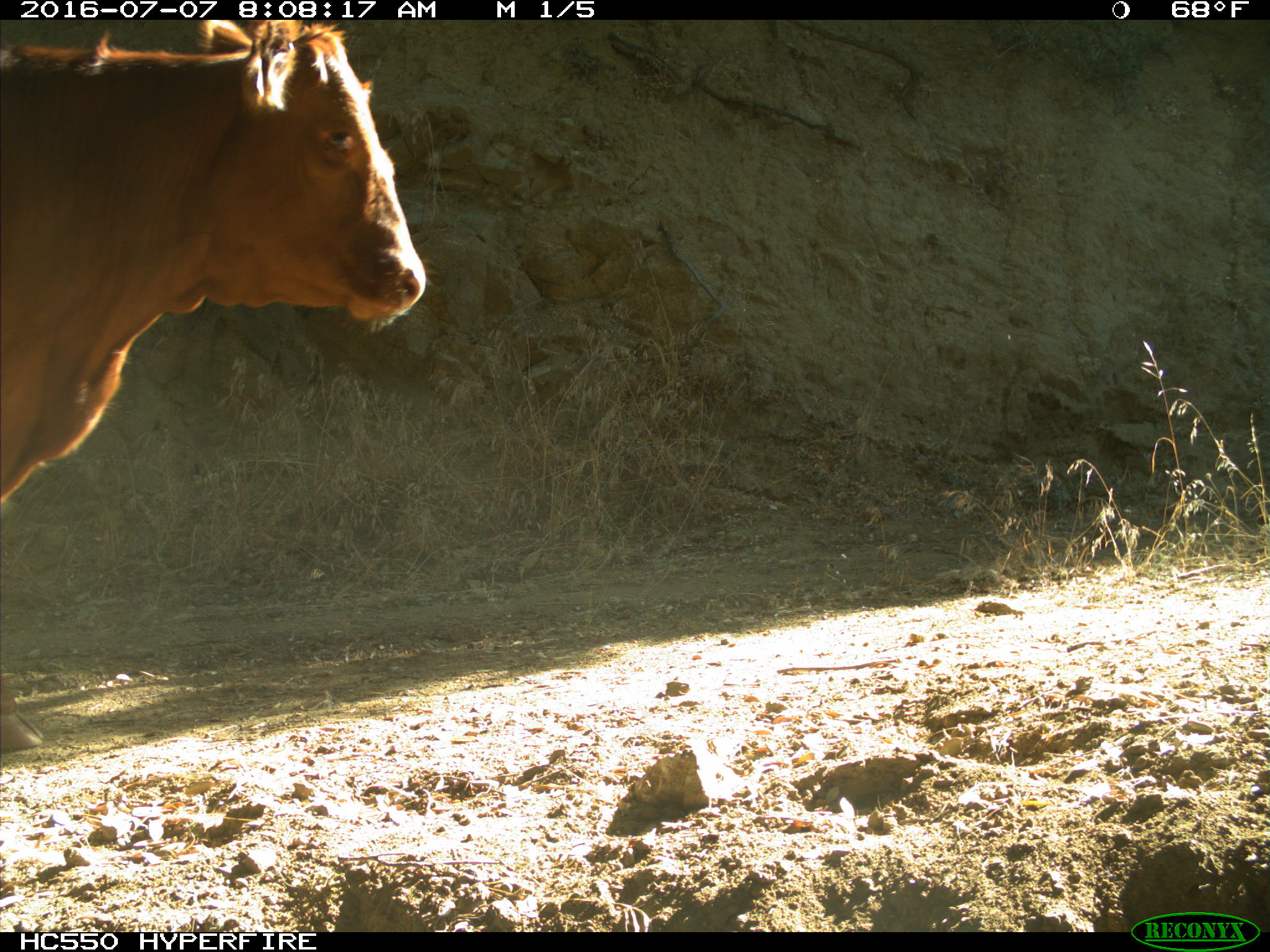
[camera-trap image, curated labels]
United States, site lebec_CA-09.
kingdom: Animalia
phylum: Chordata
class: Mammalia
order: Artiodactyla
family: Bovidae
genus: Bos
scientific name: Bos taurus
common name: domestic cow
Bos taurus (domestic cow).